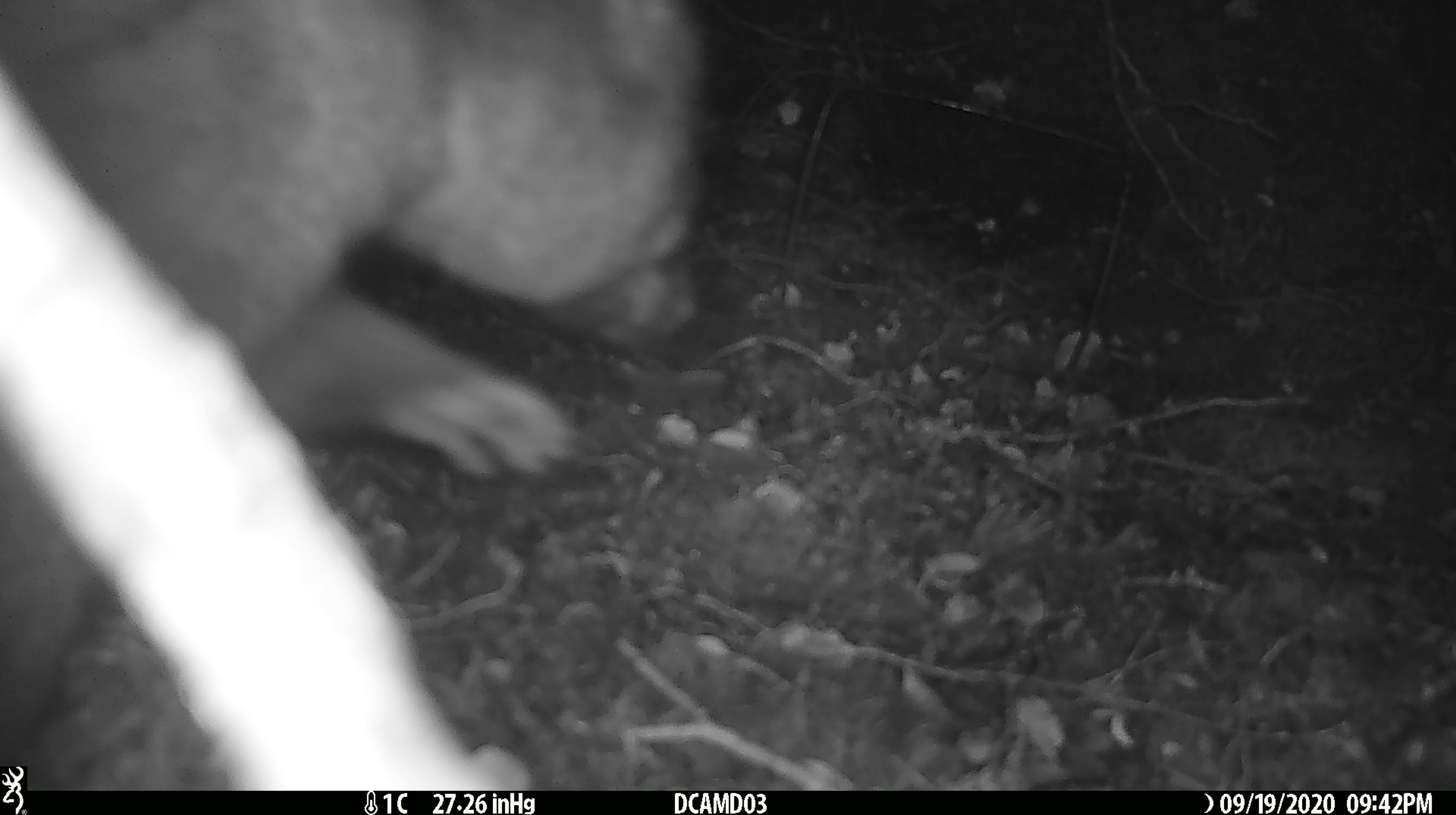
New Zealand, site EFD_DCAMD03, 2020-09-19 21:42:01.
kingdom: Animalia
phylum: Chordata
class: Mammalia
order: Diprotodontia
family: Phalangeridae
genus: Trichosurus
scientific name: Trichosurus vulpecula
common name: common brushtail possum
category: possum